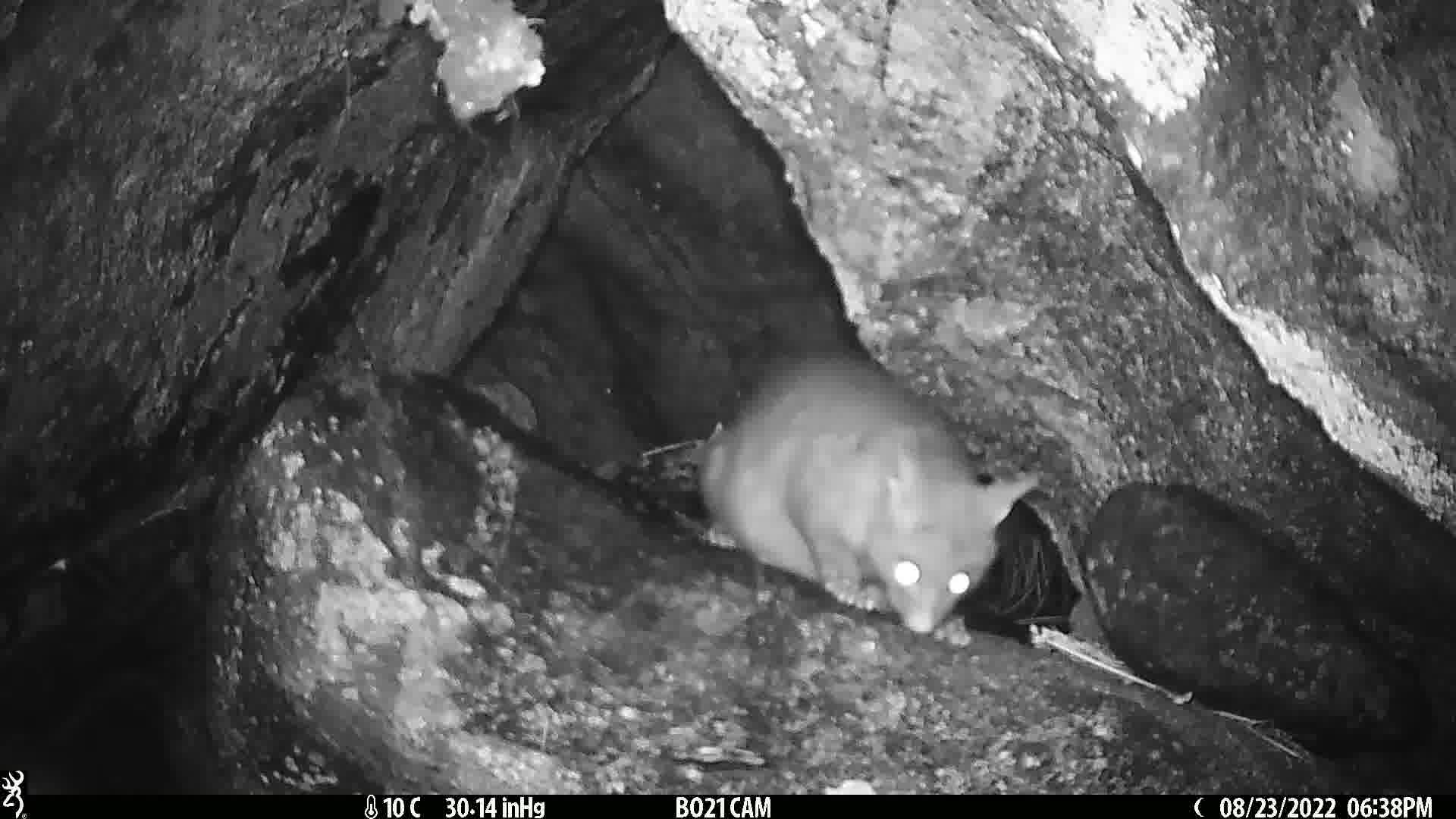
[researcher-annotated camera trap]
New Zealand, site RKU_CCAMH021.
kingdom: Animalia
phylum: Chordata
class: Mammalia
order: Diprotodontia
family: Phalangeridae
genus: Trichosurus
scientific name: Trichosurus vulpecula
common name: common brushtail possum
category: possum